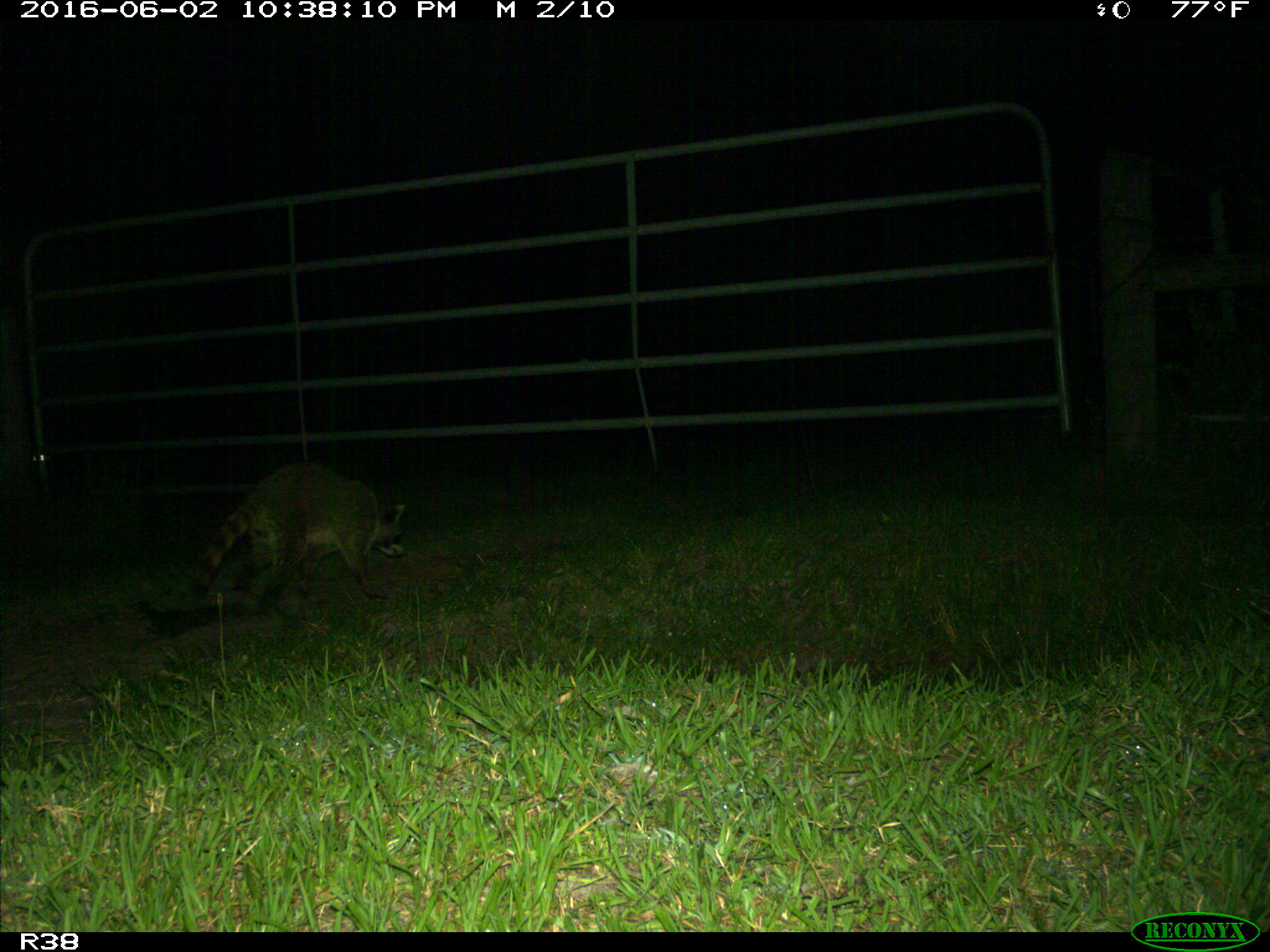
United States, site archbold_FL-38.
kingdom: Animalia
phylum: Chordata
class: Mammalia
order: Carnivora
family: Procyonidae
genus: Procyon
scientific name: Procyon lotor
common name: common raccoon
Procyon lotor (common raccoon).